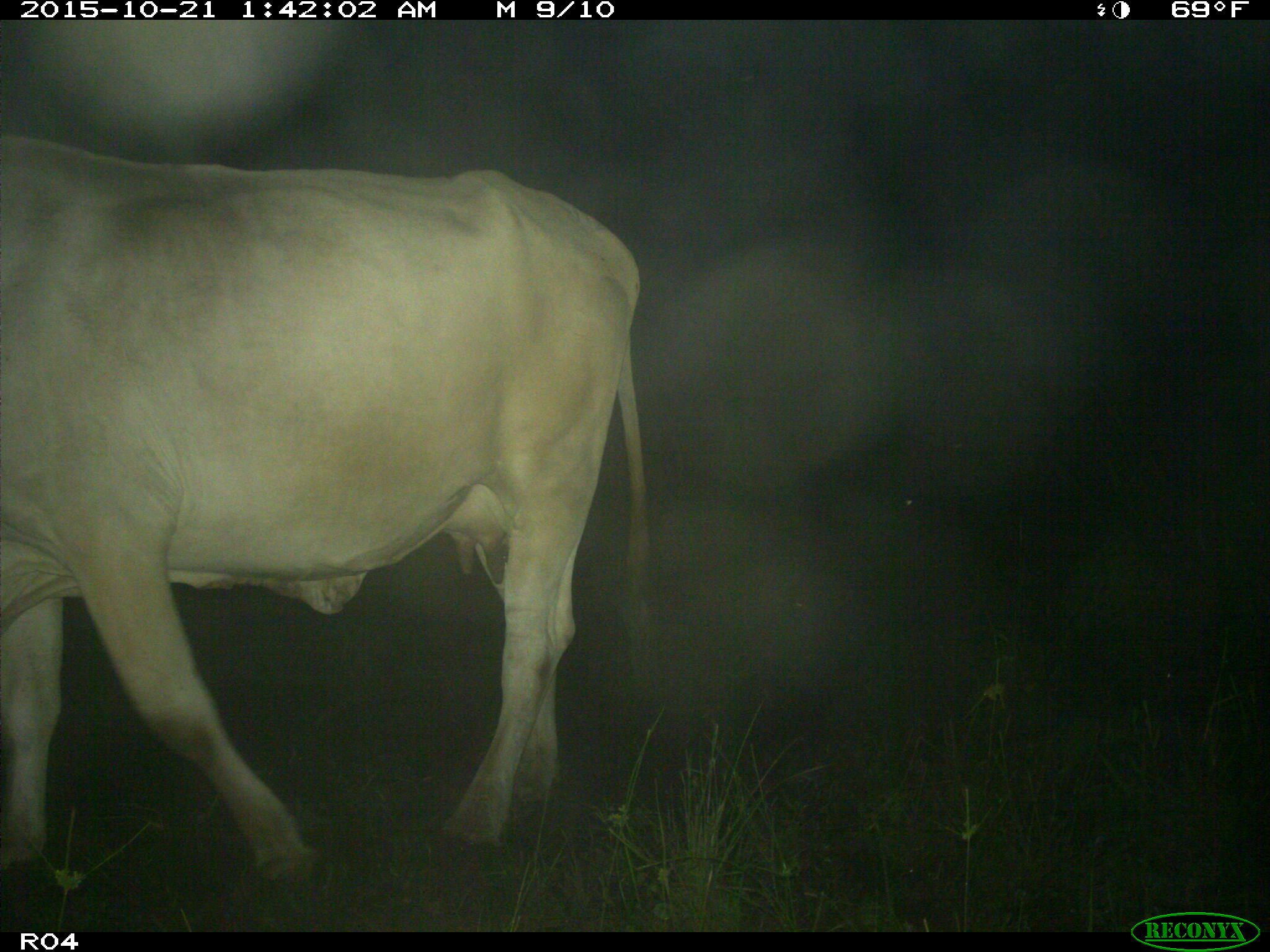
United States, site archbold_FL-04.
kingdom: Animalia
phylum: Chordata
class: Mammalia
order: Artiodactyla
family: Bovidae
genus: Bos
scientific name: Bos taurus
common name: domestic cow